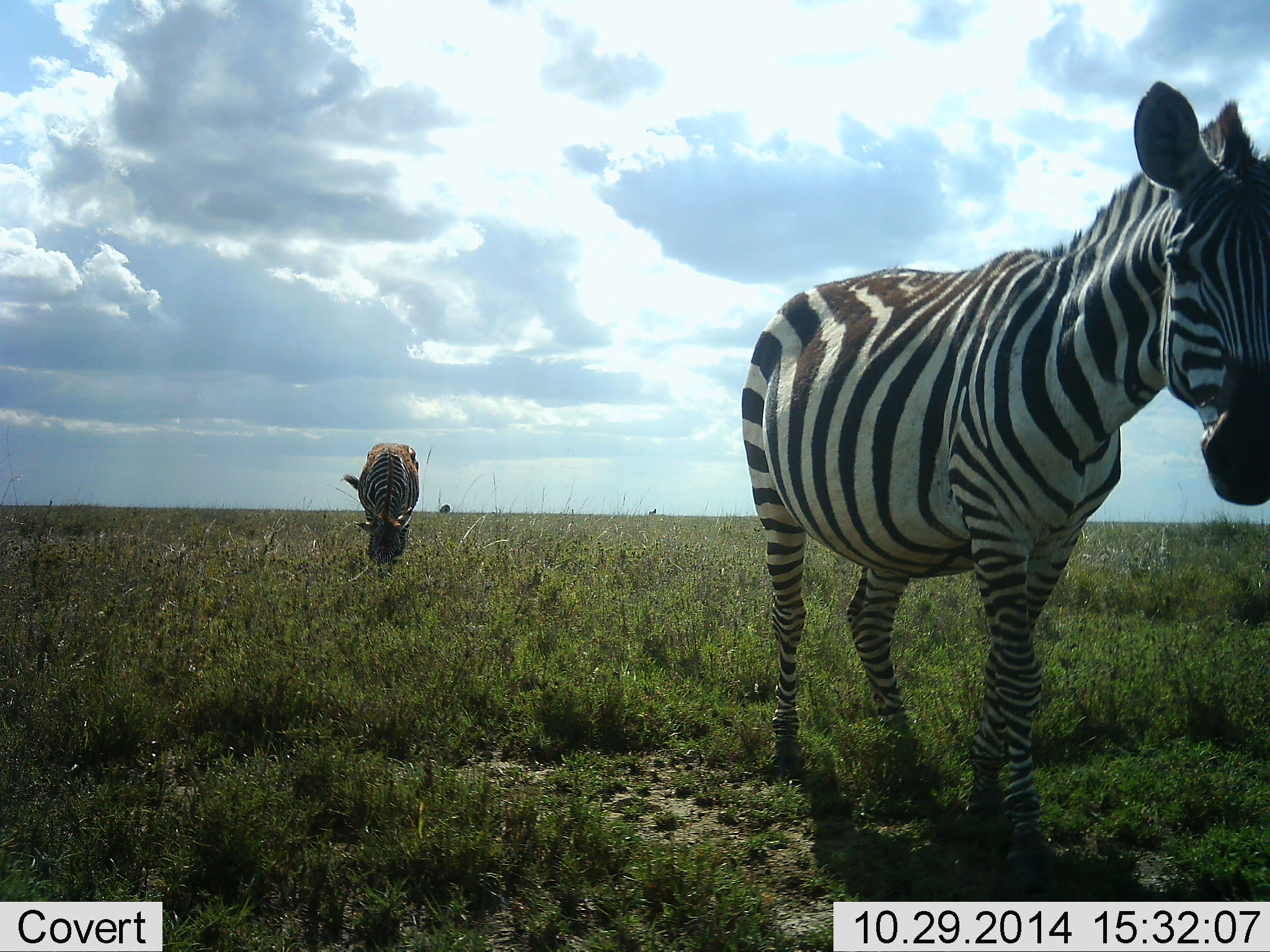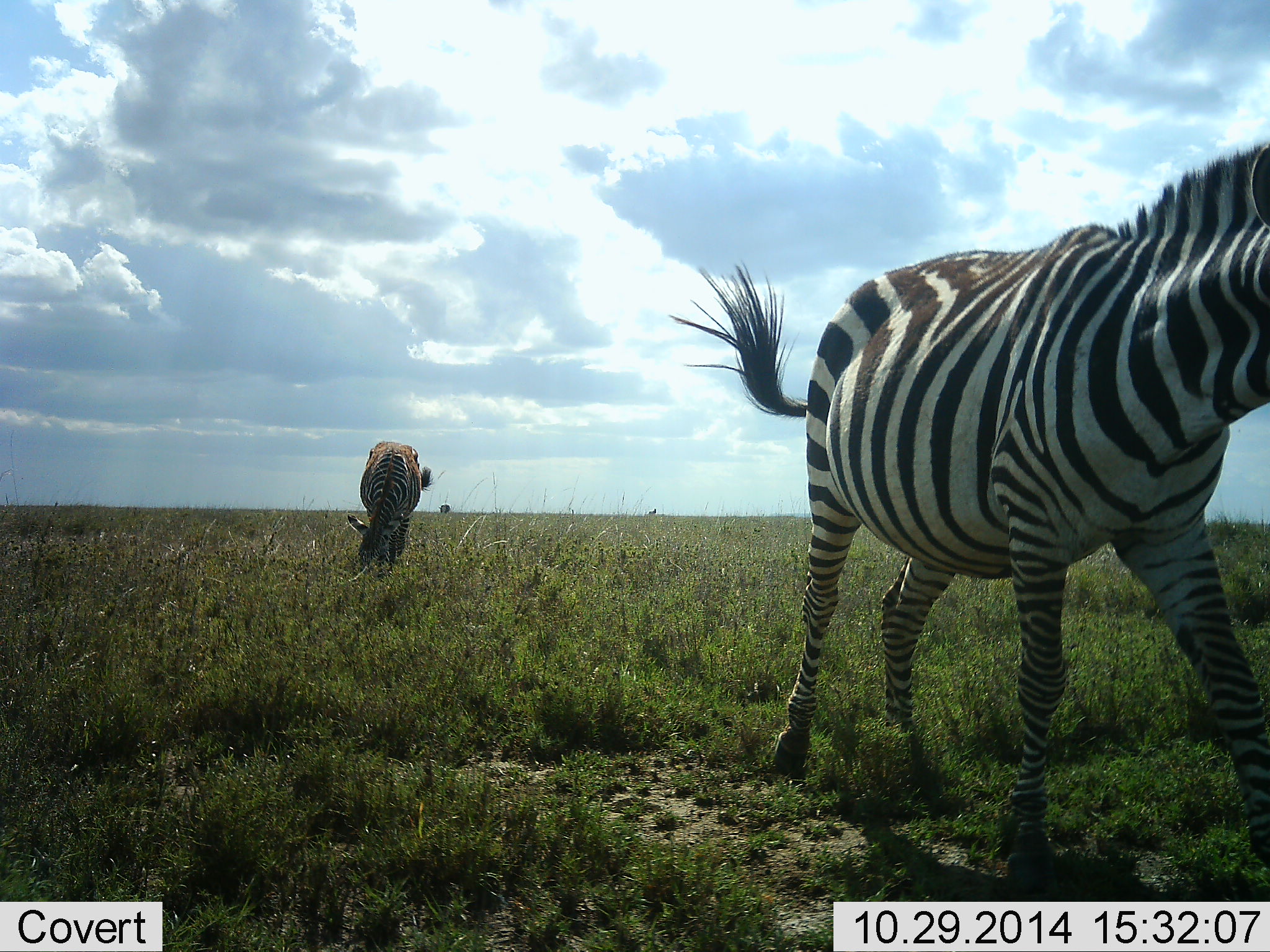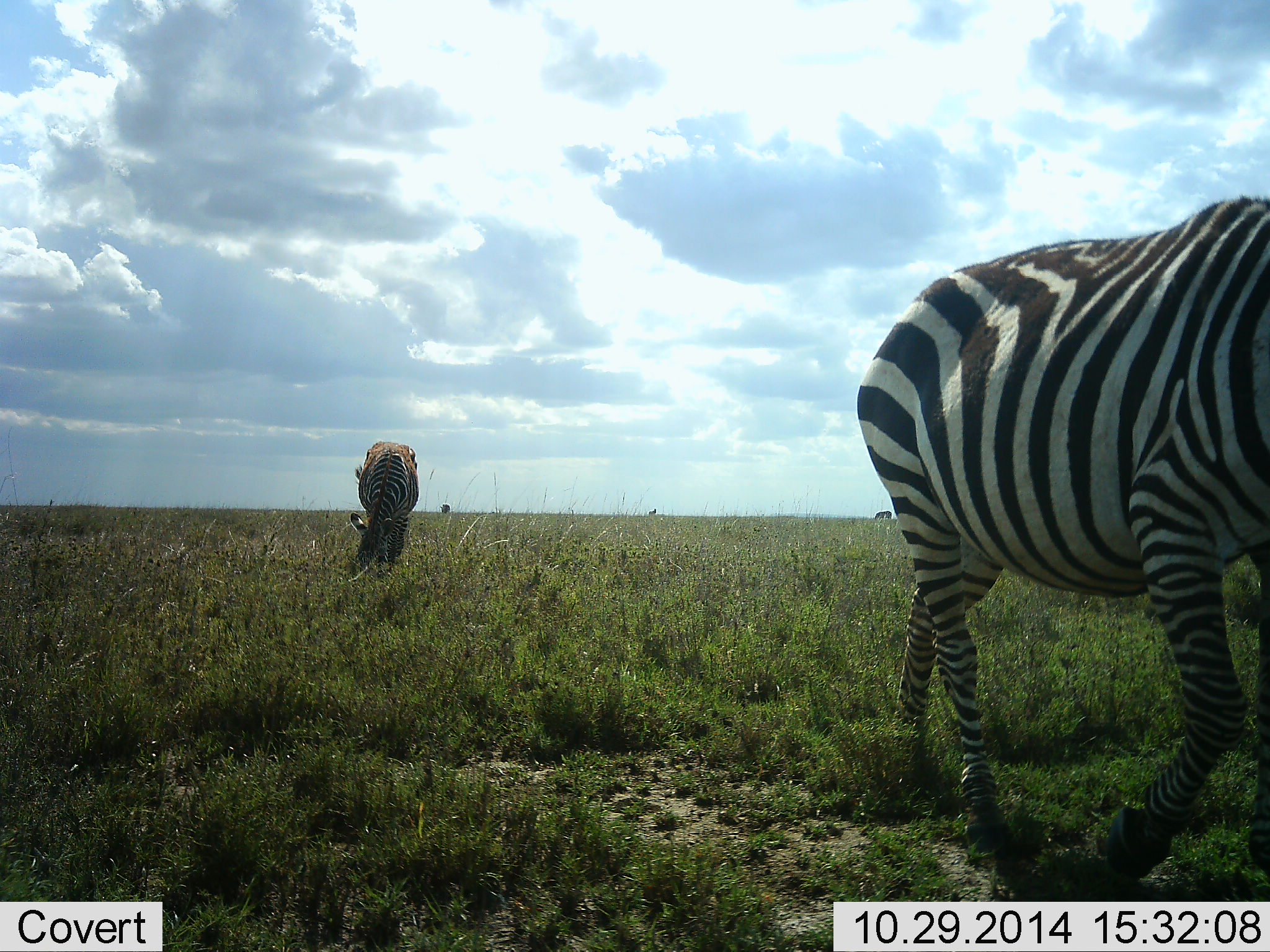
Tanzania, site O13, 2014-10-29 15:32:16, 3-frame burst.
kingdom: Animalia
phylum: Chordata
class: Mammalia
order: Perissodactyla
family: Equidae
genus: Equus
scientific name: Equus quagga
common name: plains zebra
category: zebra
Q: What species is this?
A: Zebra (plains zebra) (Equus quagga).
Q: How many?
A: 2.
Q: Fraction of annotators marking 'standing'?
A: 20%.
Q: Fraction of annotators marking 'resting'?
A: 0%.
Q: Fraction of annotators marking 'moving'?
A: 70%.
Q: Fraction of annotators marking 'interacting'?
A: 0%.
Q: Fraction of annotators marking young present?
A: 10%.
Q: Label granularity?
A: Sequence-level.